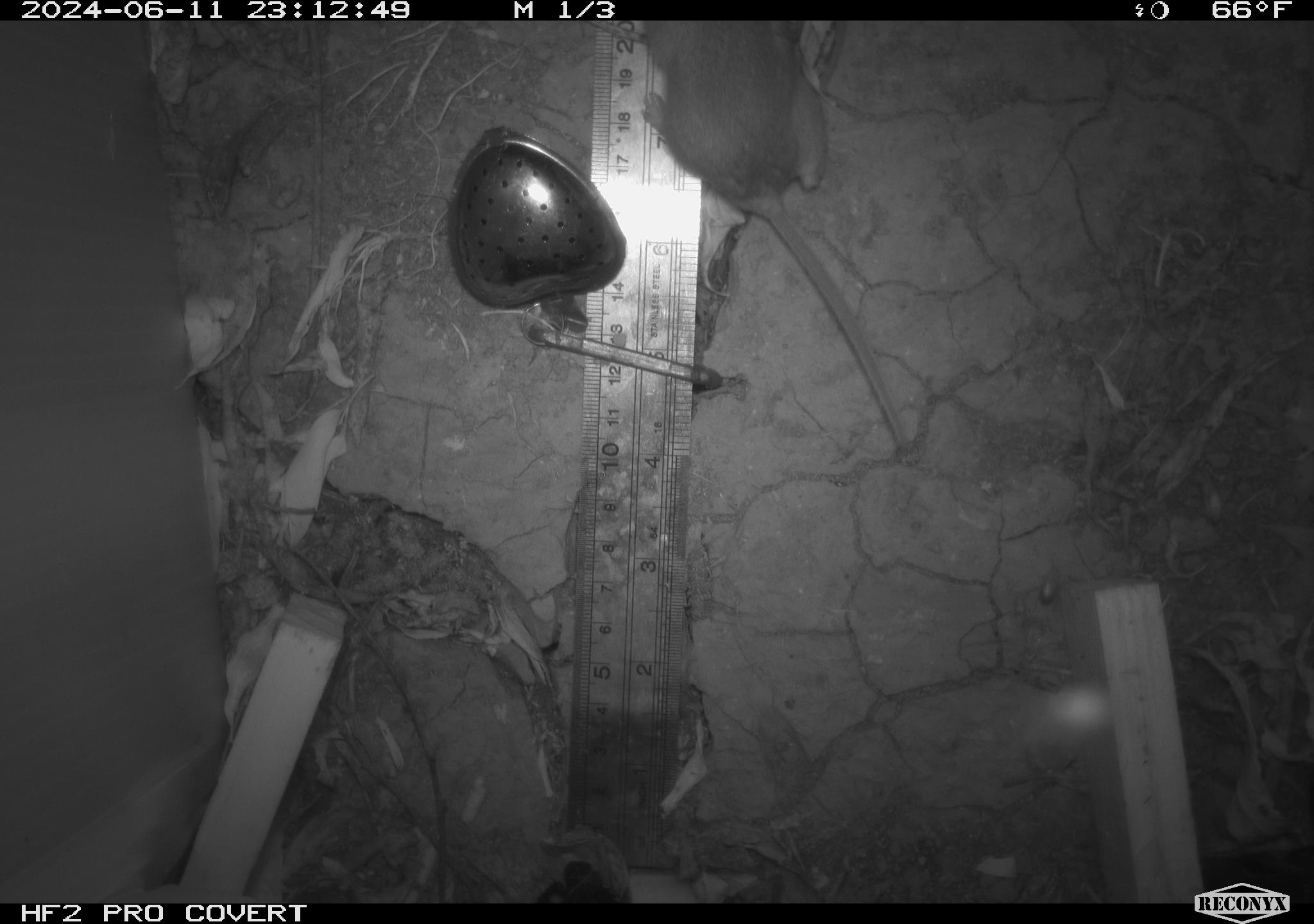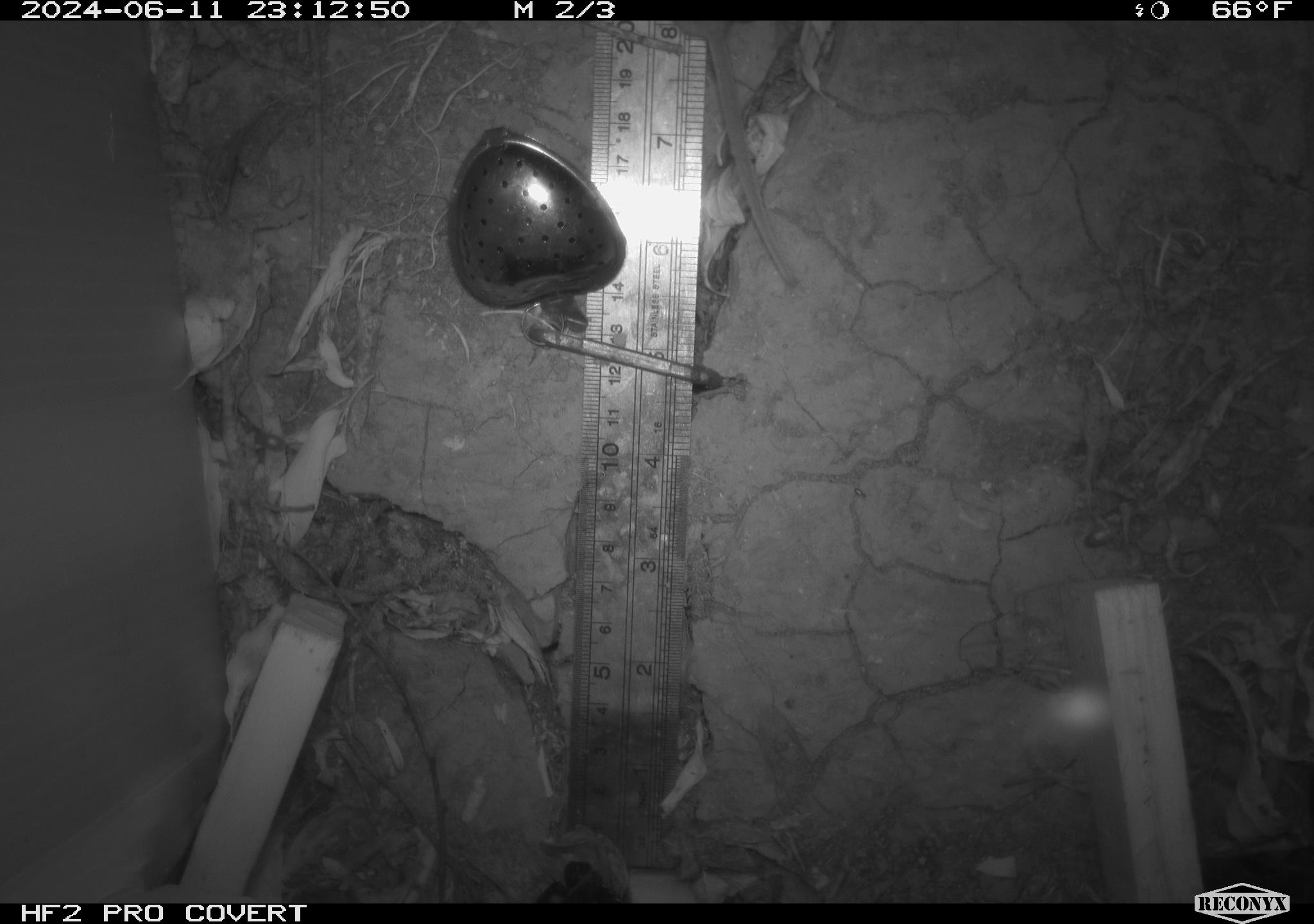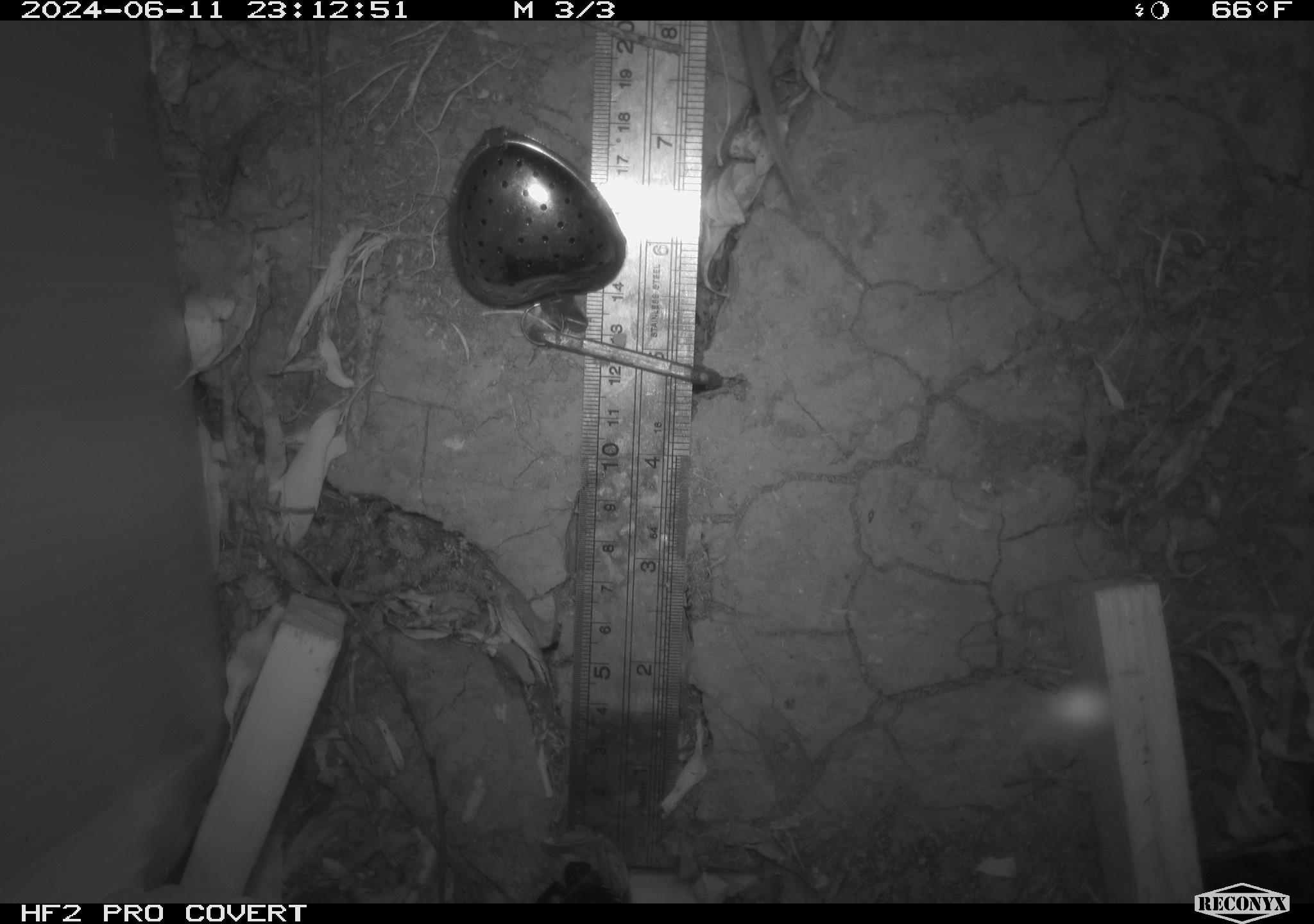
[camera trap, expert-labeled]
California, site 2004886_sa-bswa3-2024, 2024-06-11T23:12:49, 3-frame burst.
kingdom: Animalia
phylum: Chordata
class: Mammalia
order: Rodentia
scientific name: Rodentia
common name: mouse species